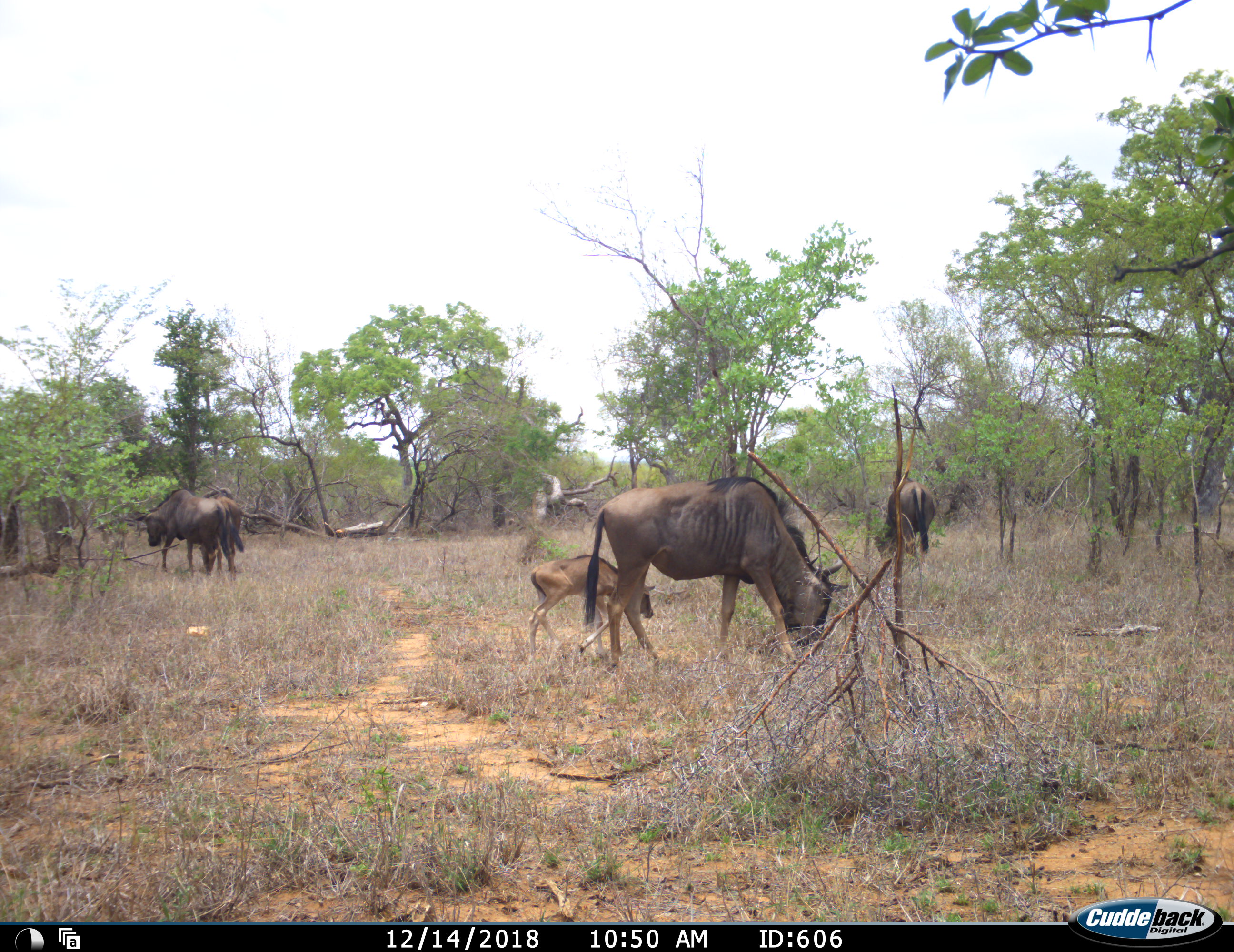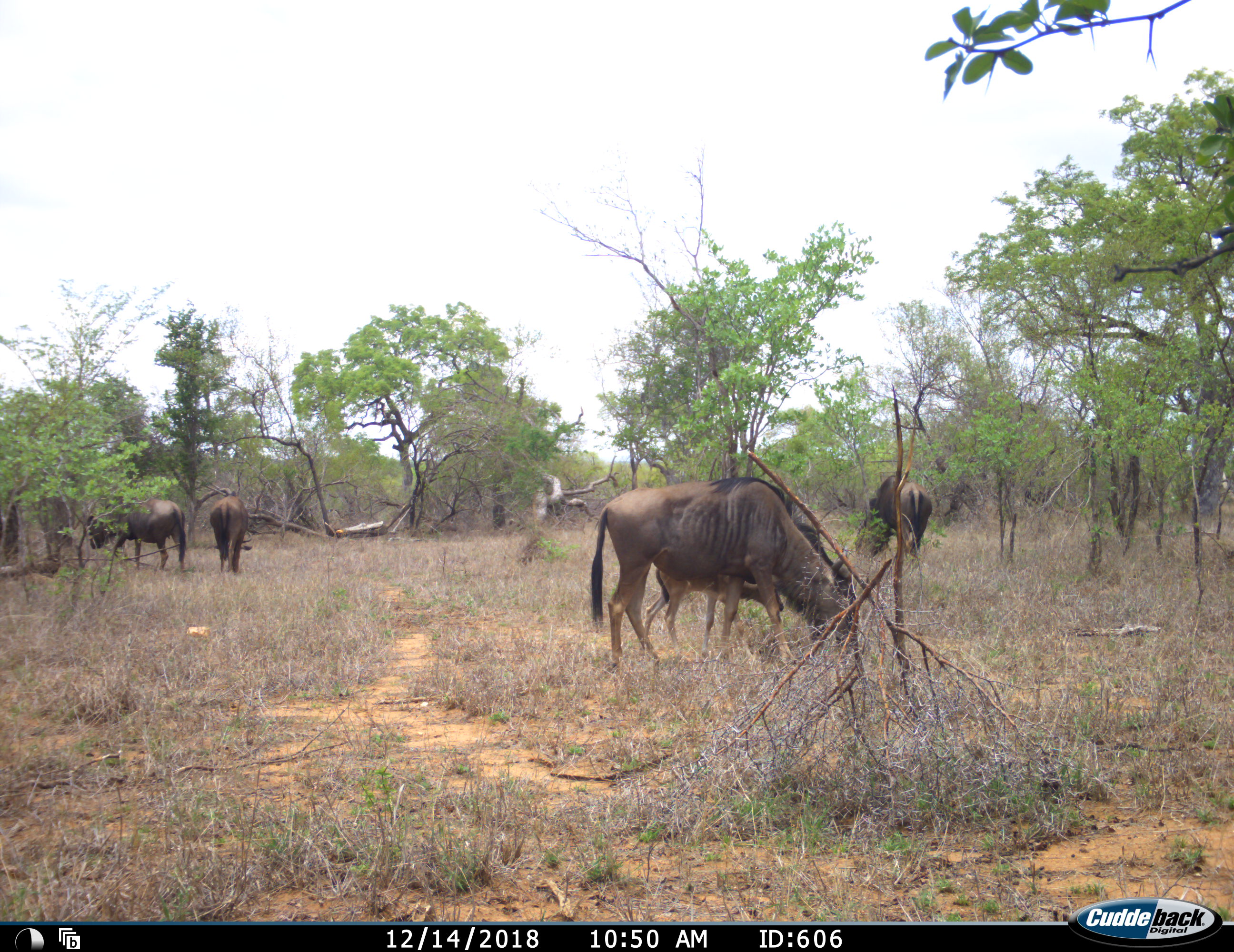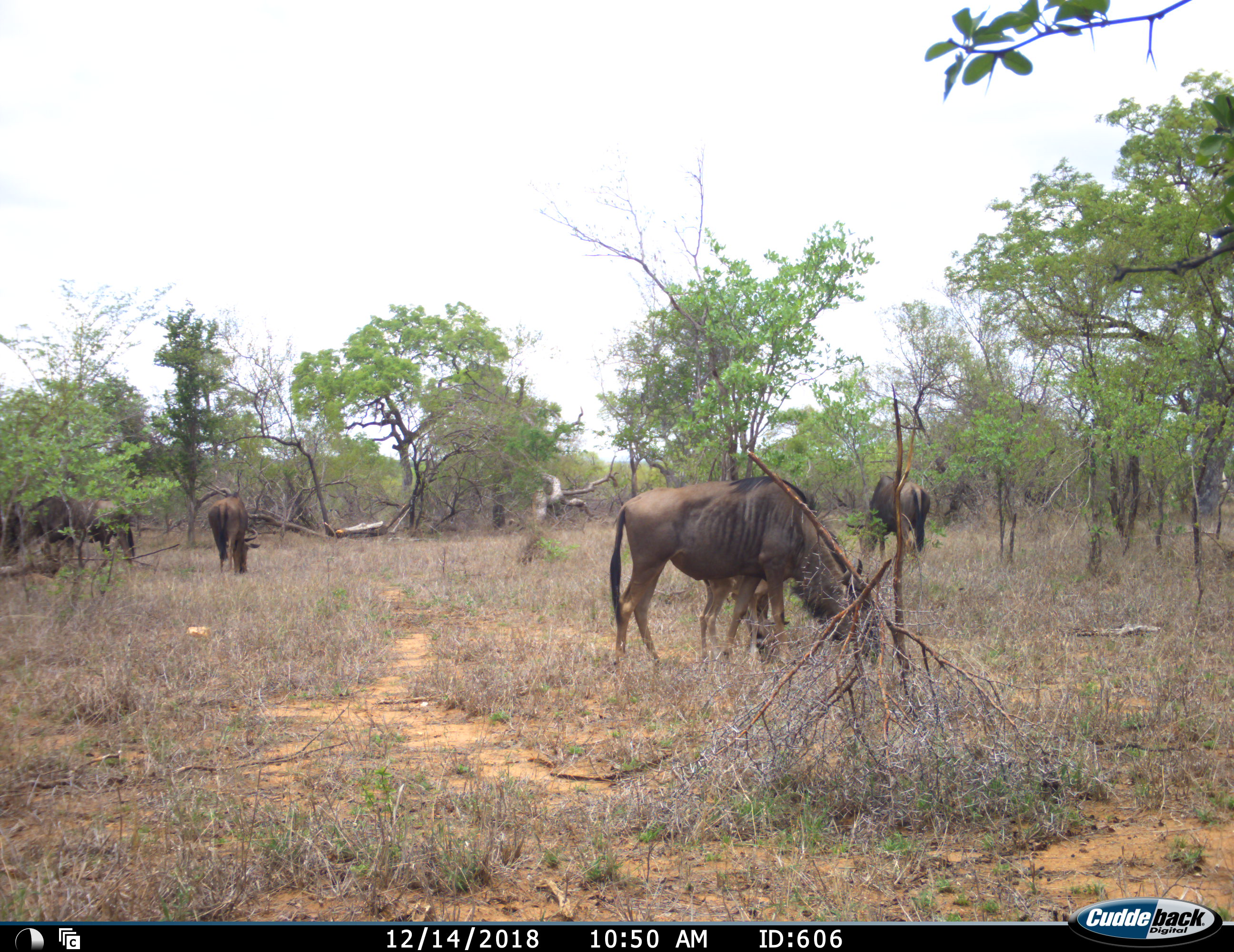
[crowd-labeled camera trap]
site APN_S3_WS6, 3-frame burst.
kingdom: Animalia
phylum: Chordata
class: Mammalia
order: Artiodactyla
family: Bovidae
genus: Connochaetes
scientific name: Connochaetes taurinus taurinus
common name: blue wildebeest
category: wildebeestblue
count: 5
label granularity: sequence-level